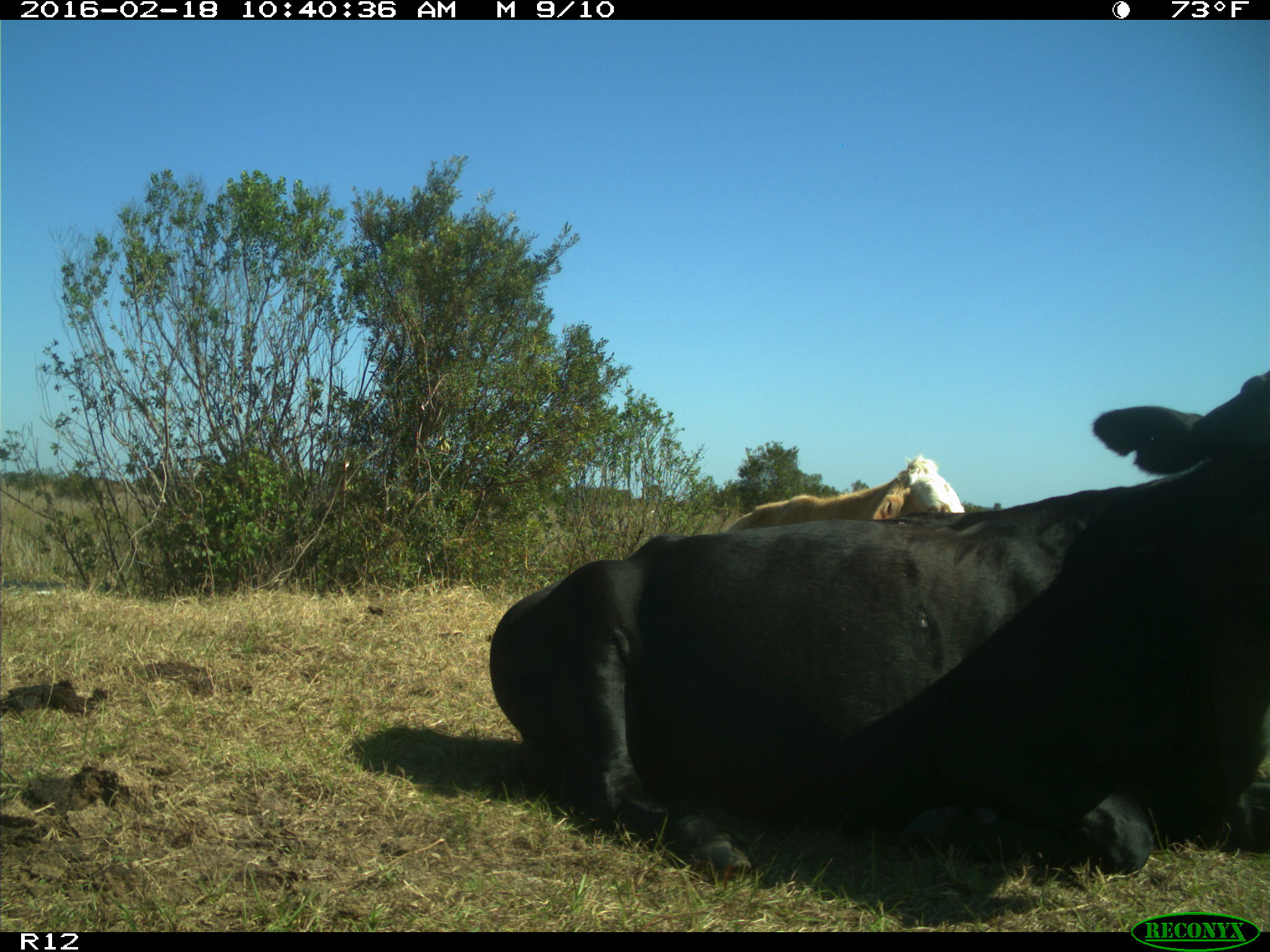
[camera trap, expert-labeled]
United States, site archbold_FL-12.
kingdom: Animalia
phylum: Chordata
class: Mammalia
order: Artiodactyla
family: Bovidae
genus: Bos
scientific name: Bos taurus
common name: domestic cow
Bos taurus (domestic cow).